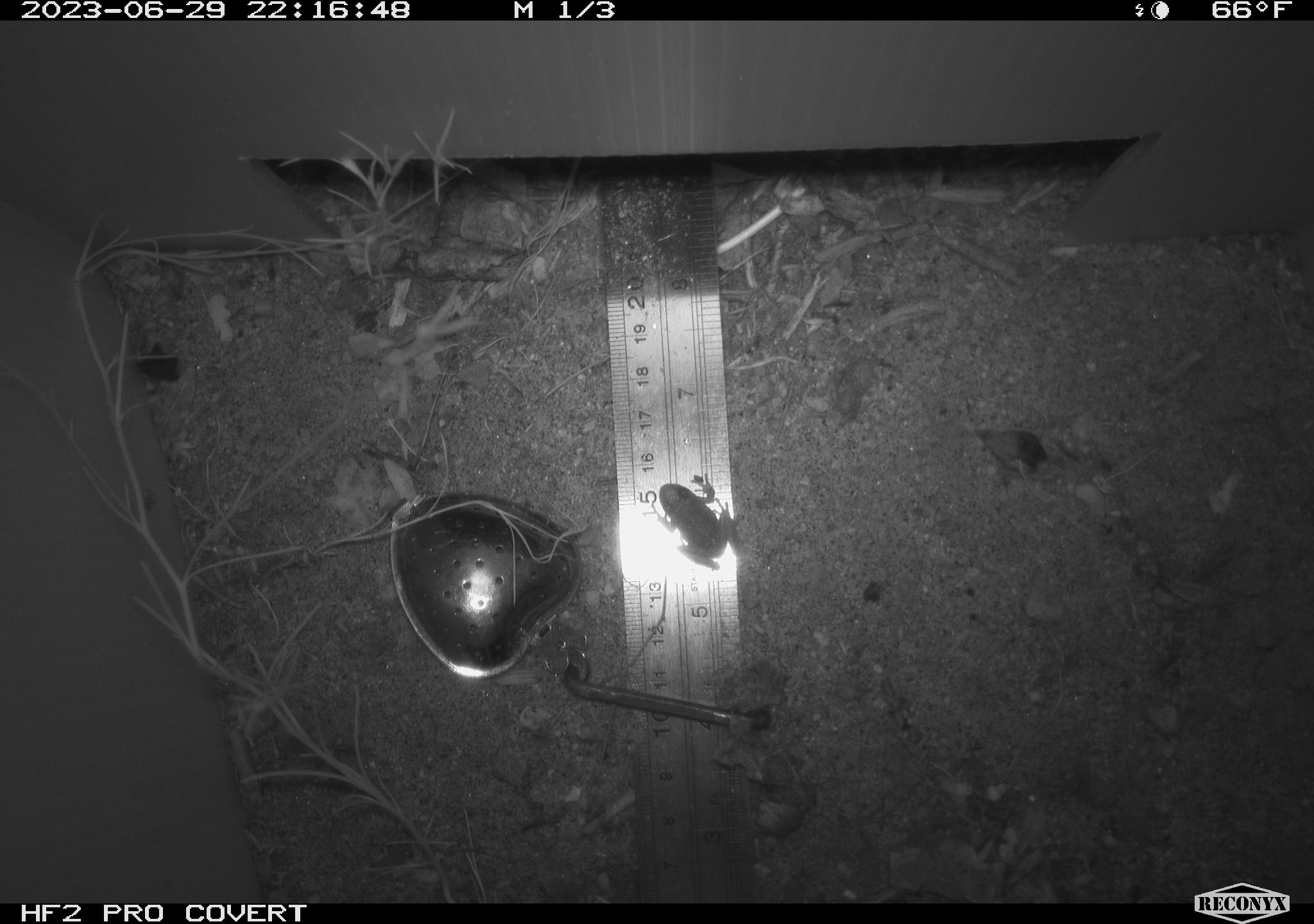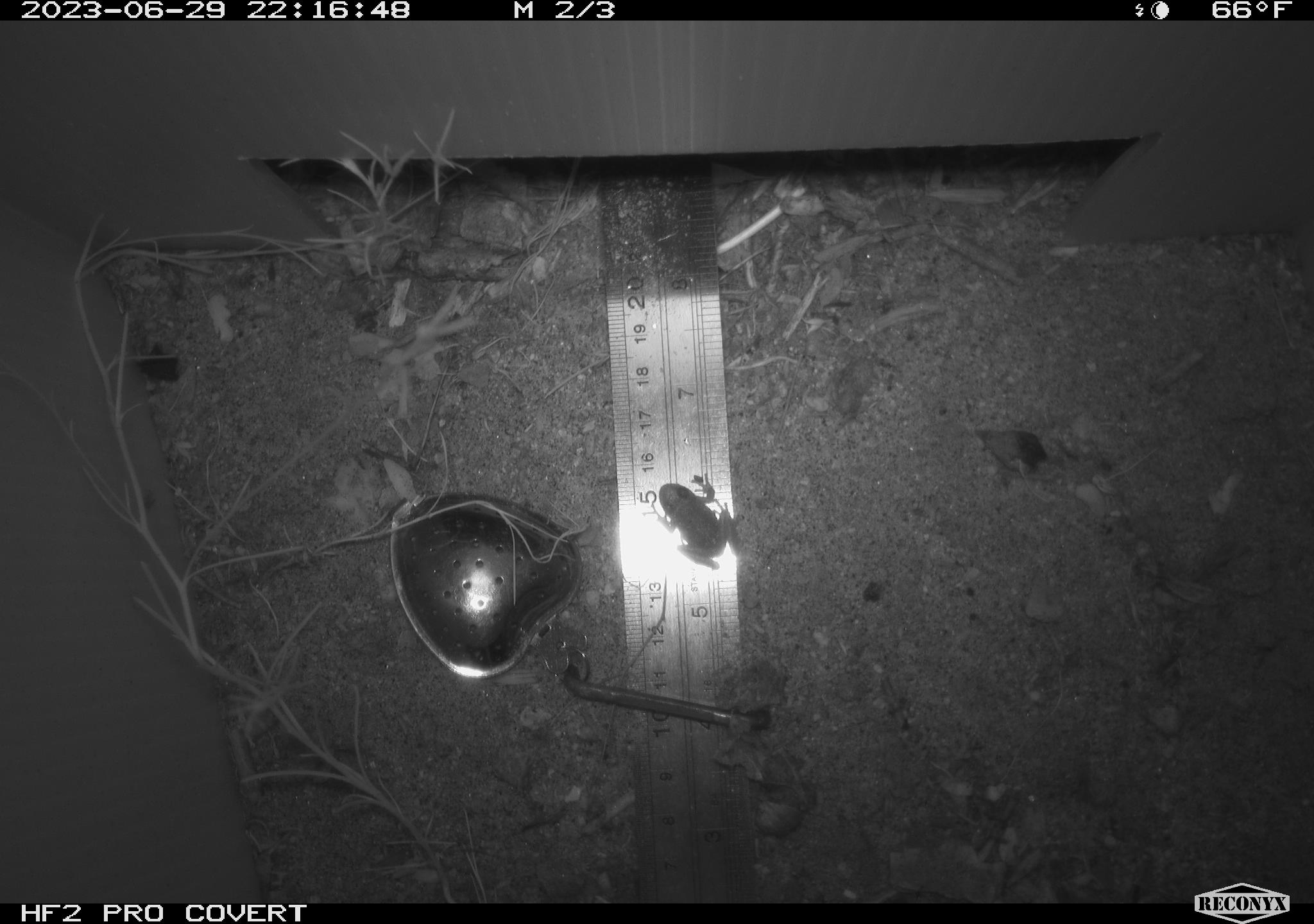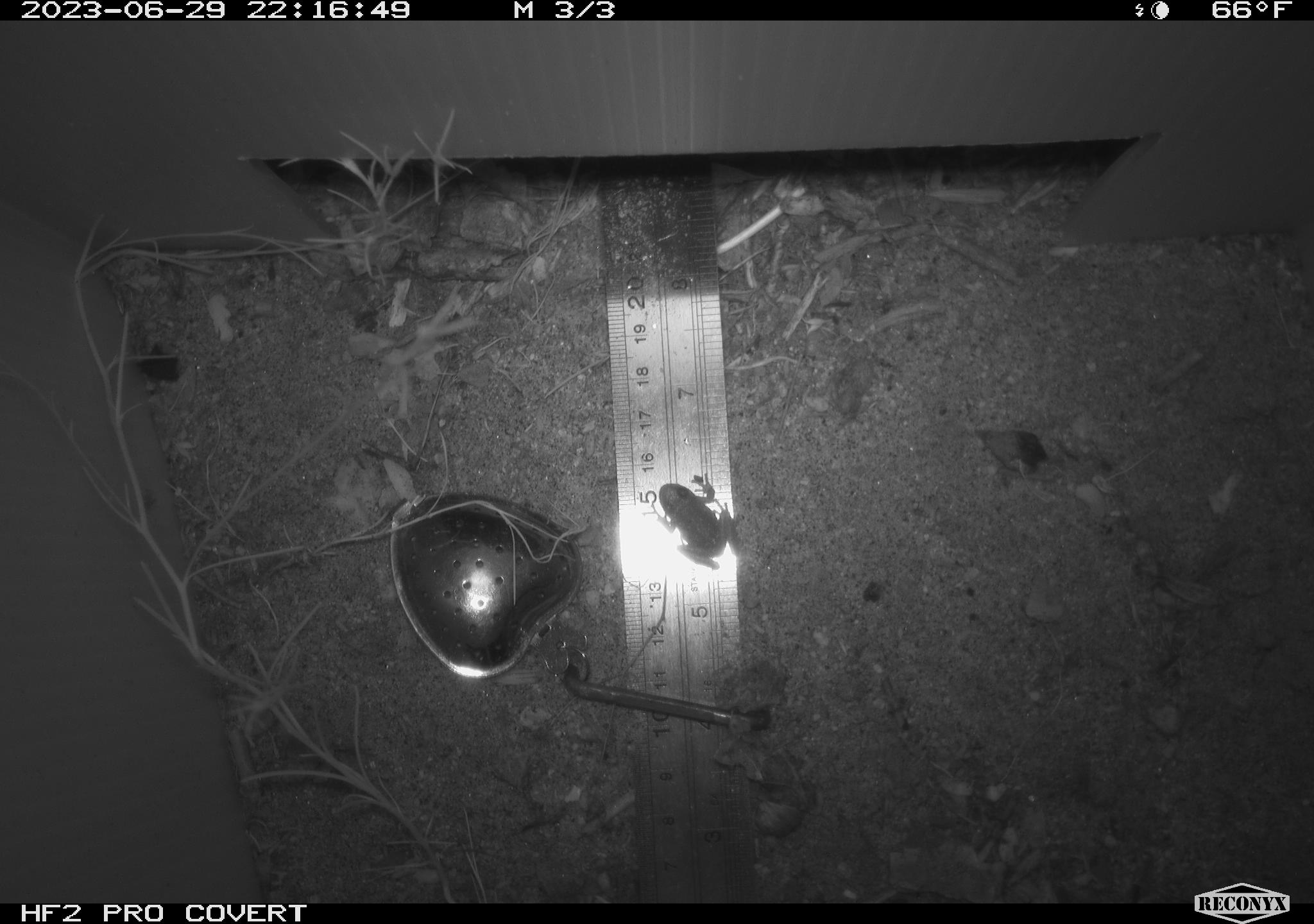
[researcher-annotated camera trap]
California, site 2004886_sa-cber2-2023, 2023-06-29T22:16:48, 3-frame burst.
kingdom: Animalia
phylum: Chordata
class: Amphibia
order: Anura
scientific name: Anura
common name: frogs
Frogs (Anura).